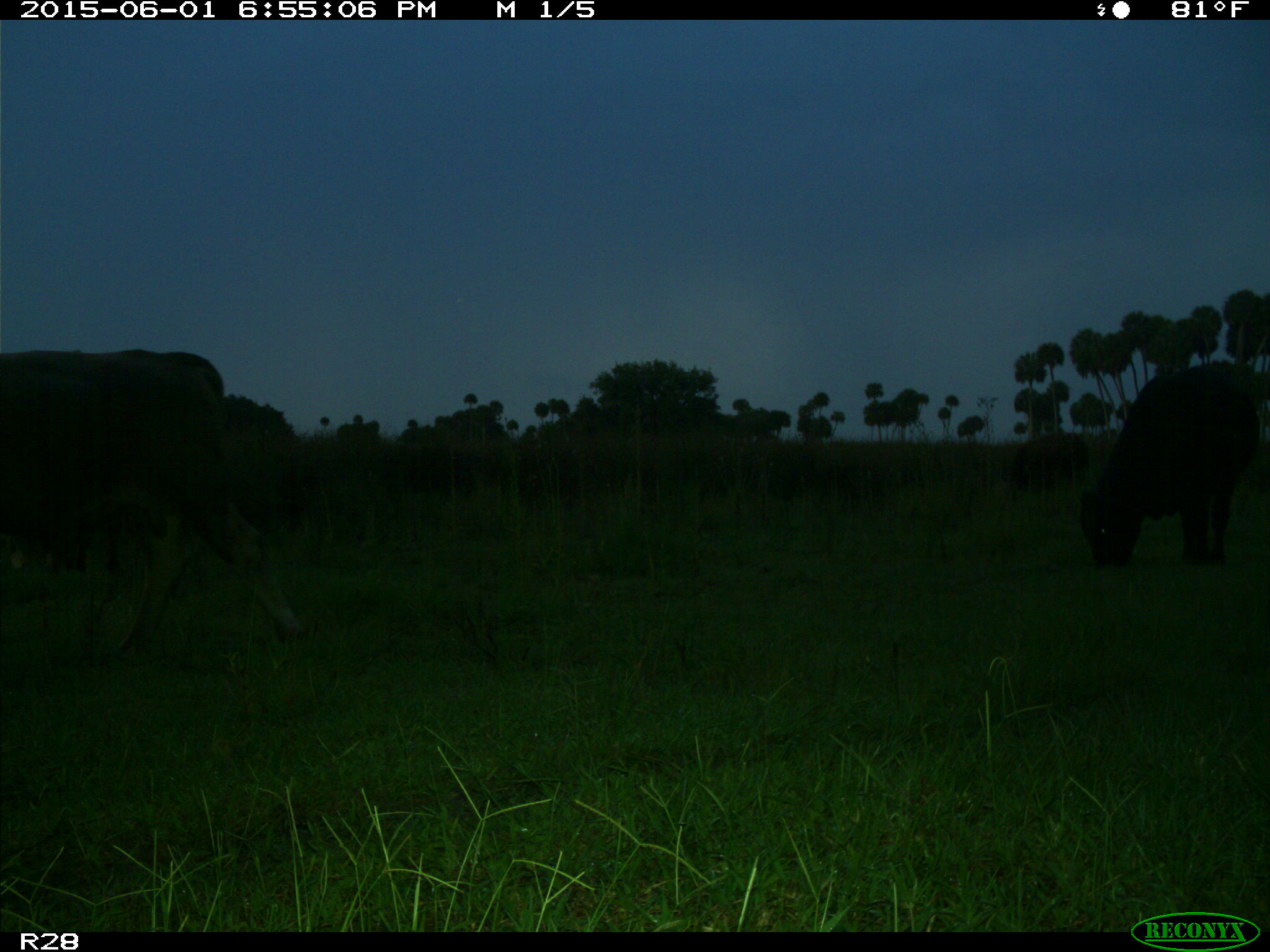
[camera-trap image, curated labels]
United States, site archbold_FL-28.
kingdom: Animalia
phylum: Chordata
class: Mammalia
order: Artiodactyla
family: Bovidae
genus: Bos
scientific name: Bos taurus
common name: domestic cow